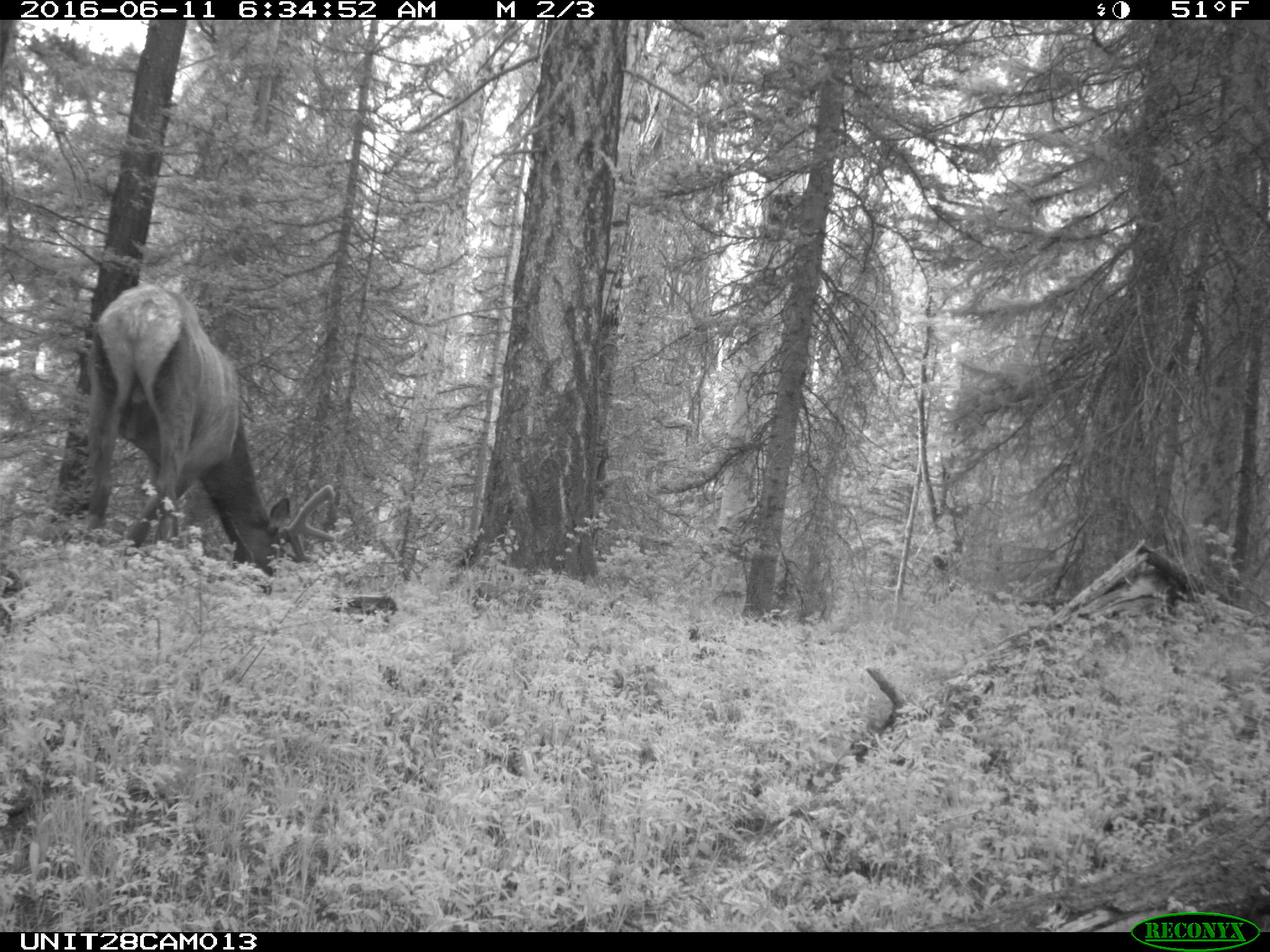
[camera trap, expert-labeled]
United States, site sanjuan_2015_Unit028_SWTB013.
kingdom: Animalia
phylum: Chordata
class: Mammalia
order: Artiodactyla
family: Cervidae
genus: Cervus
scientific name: Cervus elaphus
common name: red deer